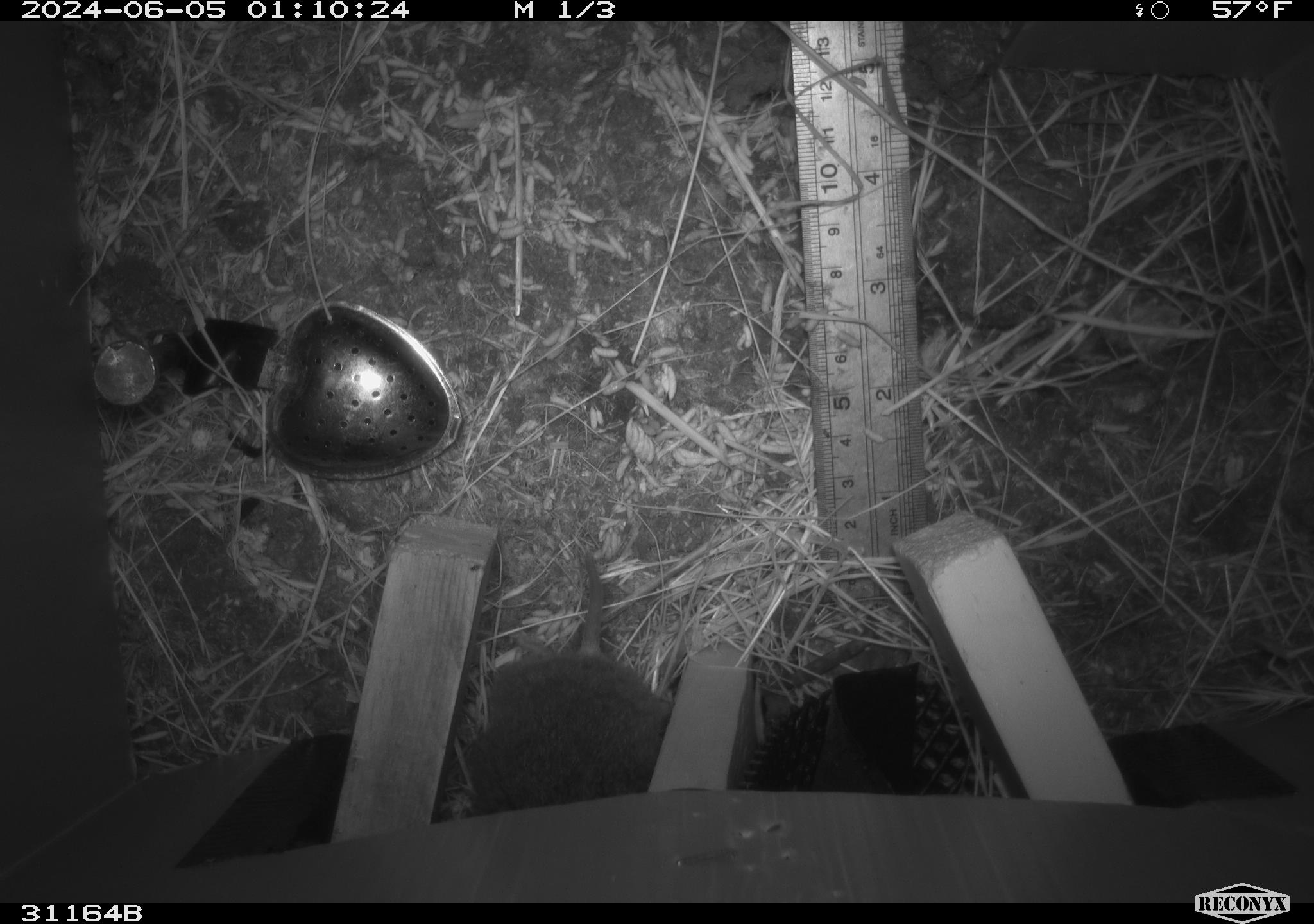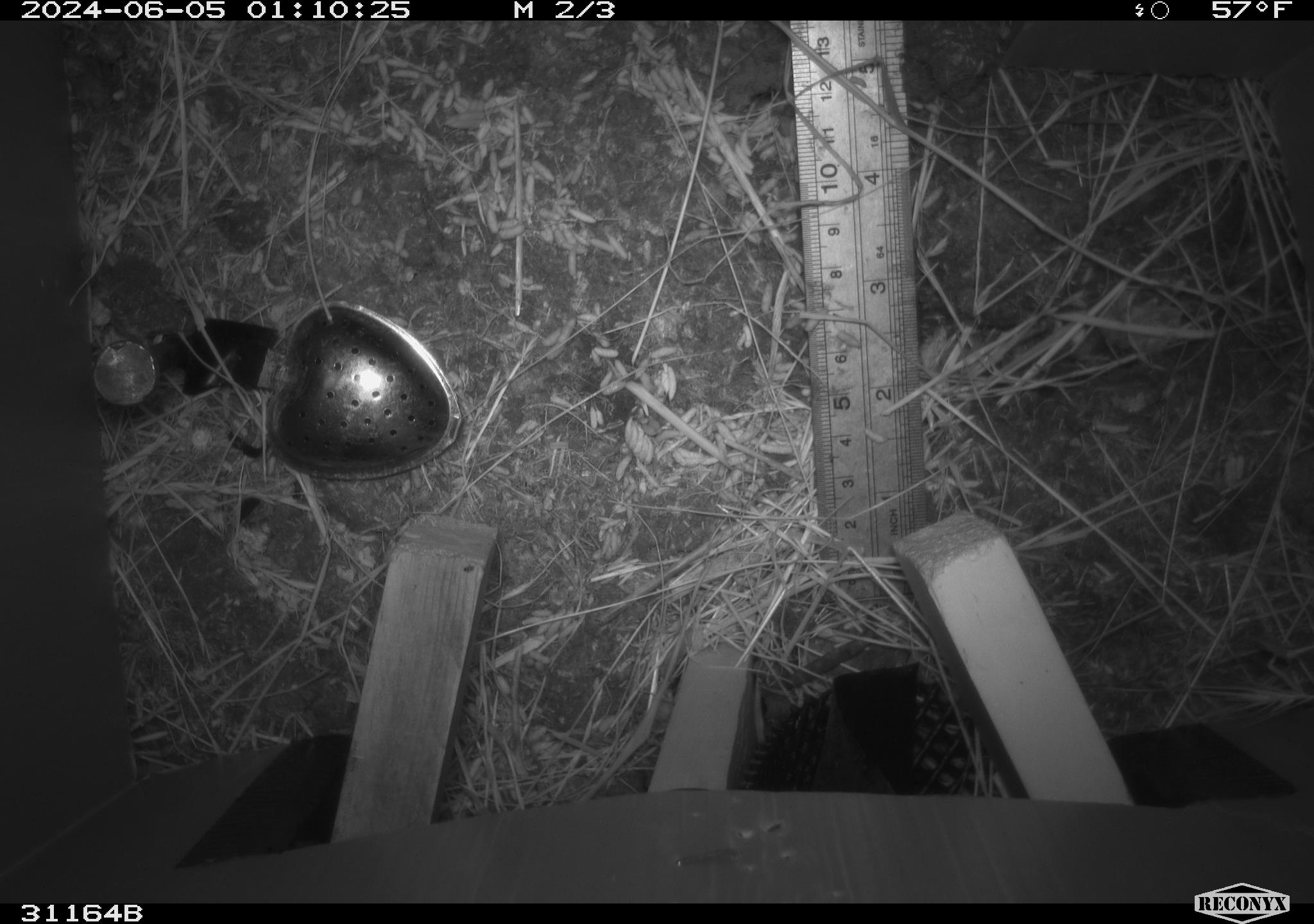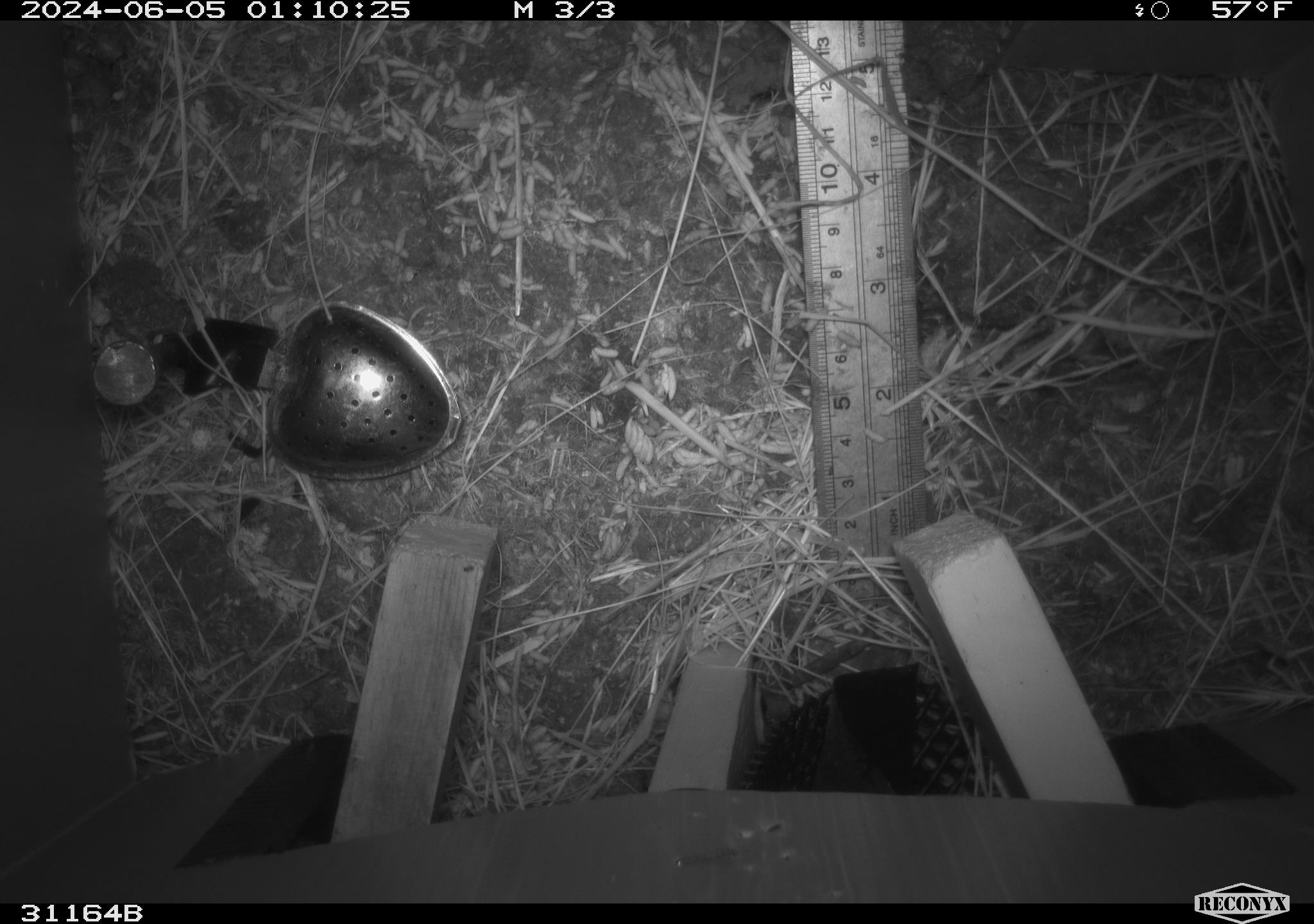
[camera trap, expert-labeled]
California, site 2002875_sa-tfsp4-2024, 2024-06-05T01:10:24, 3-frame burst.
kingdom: Animalia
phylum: Chordata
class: Mammalia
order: Rodentia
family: Cricetidae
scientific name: Arvicolinae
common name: voles, lemmings, and muskrats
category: arvicolinae subfamily